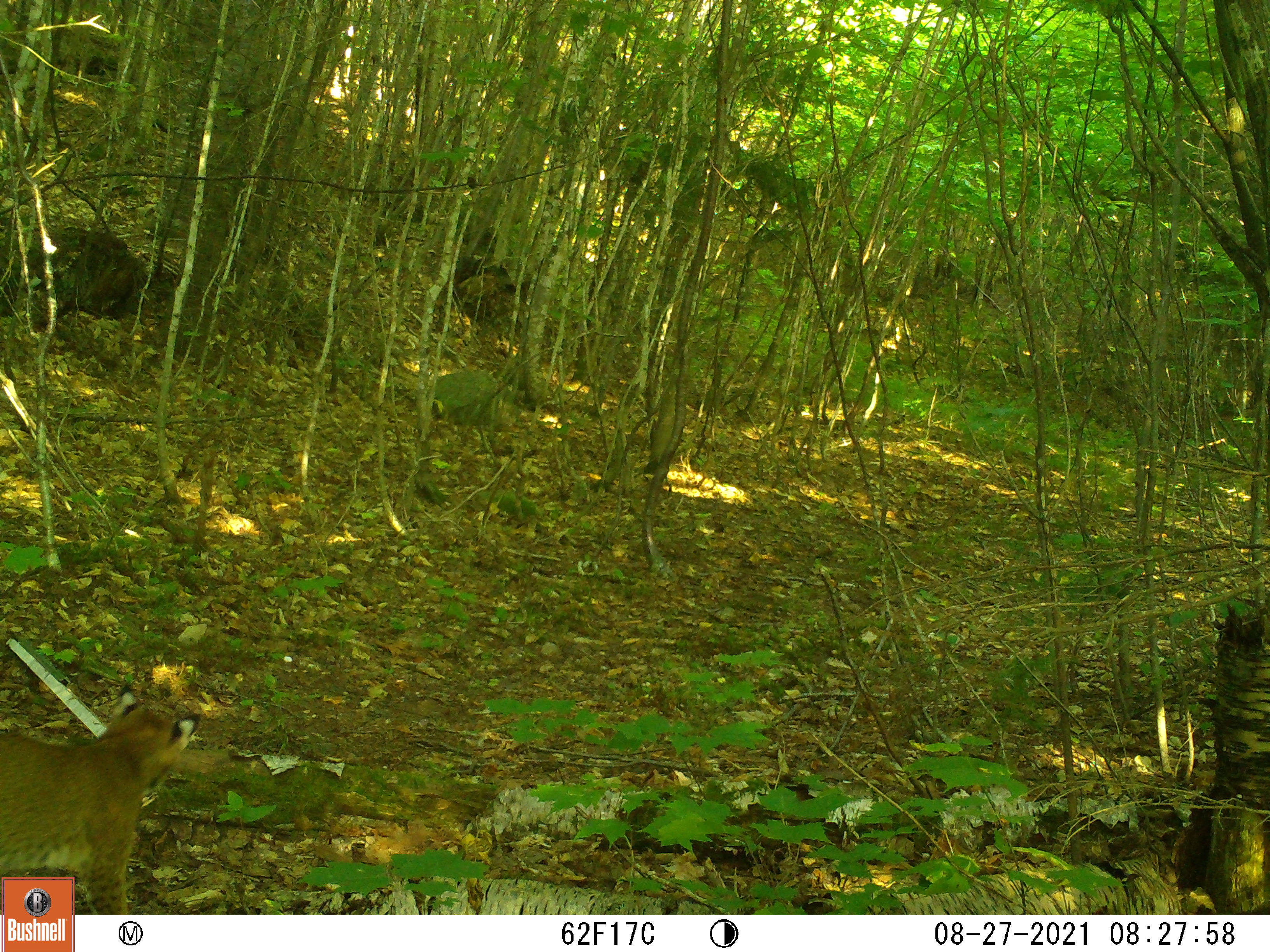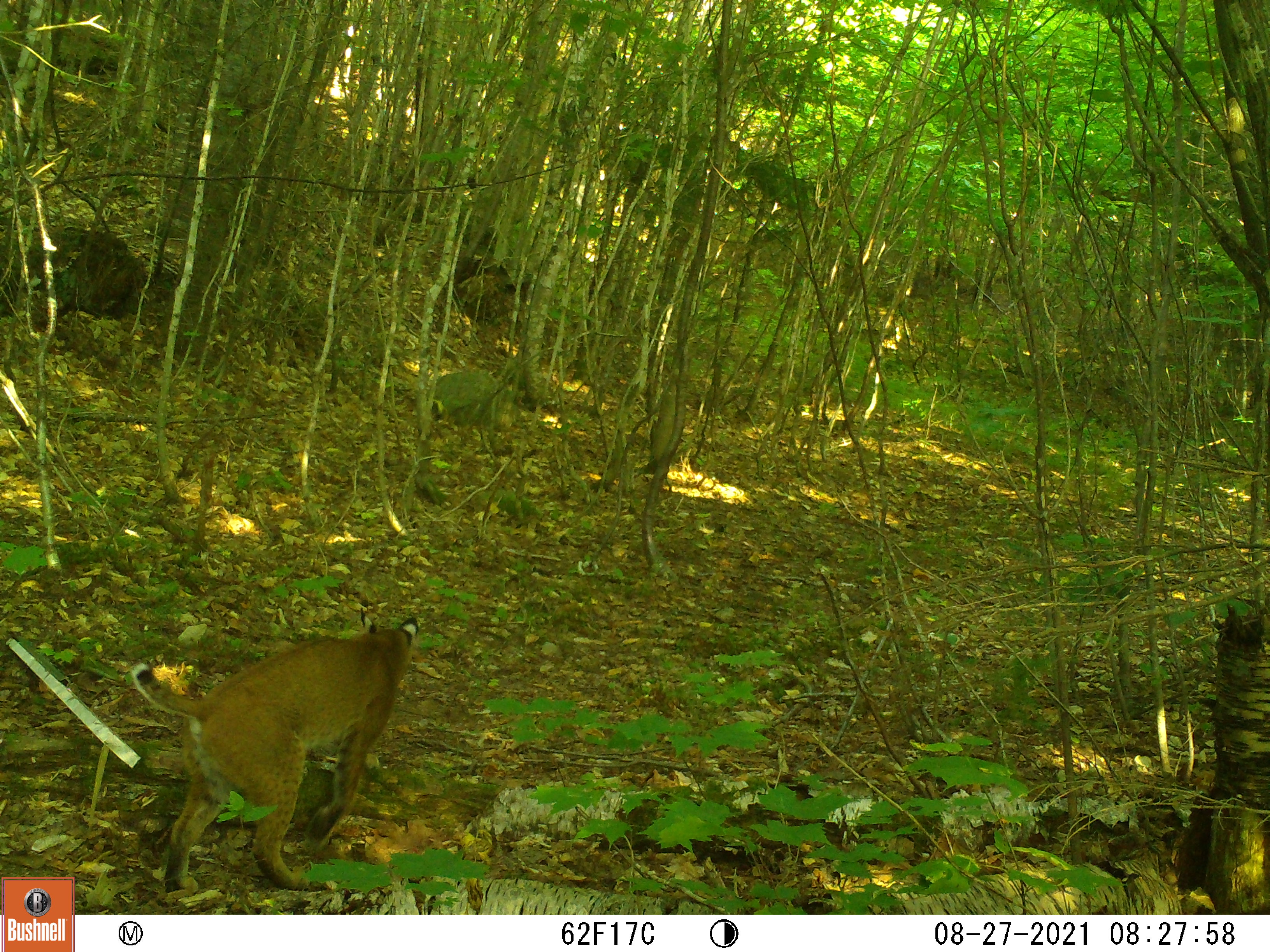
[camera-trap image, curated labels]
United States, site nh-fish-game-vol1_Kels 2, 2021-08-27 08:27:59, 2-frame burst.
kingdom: Animalia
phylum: Chordata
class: Mammalia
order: Carnivora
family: Felidae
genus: Lynx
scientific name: Lynx rufus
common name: bobcat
Bobcat (Lynx rufus).